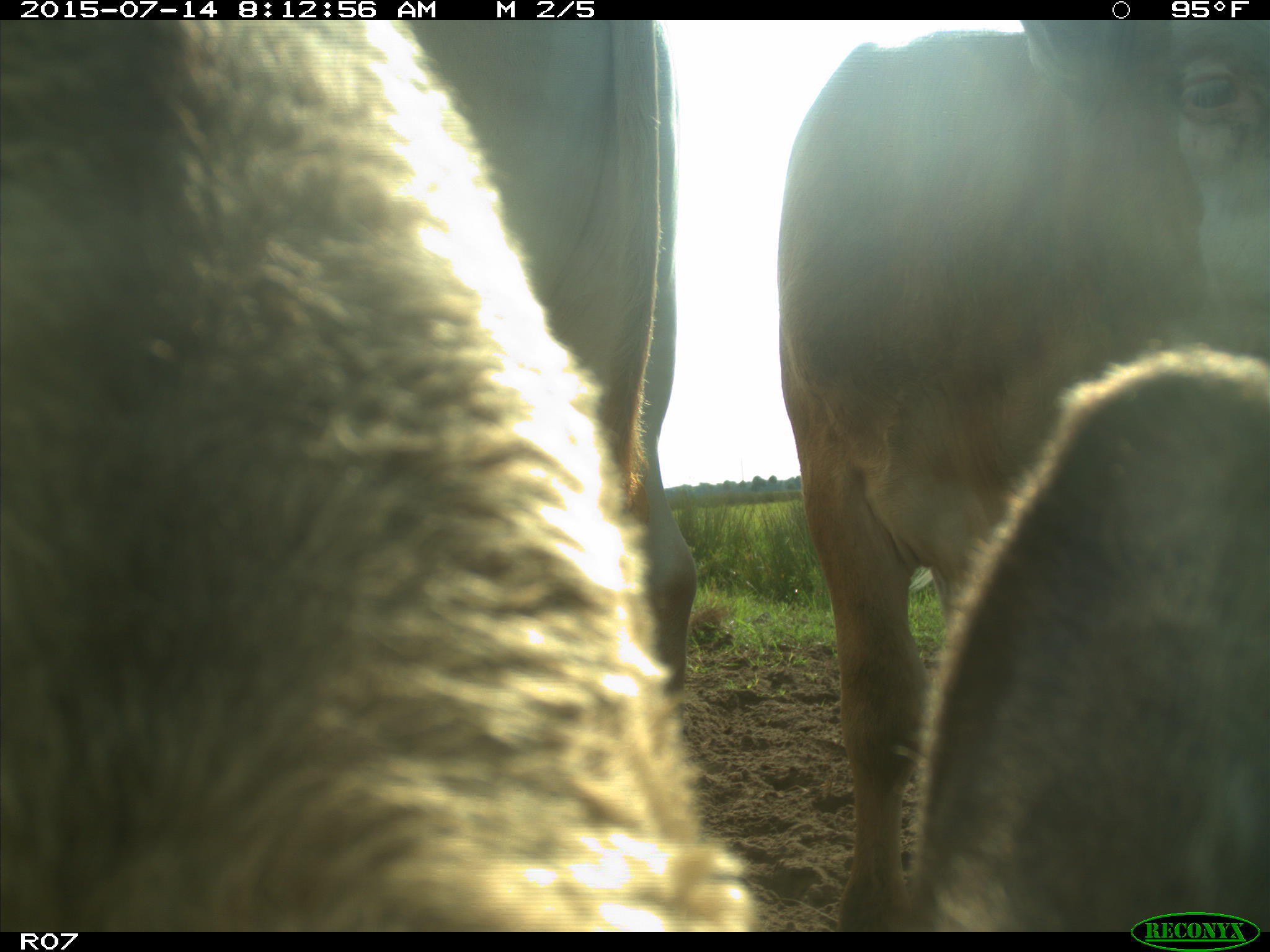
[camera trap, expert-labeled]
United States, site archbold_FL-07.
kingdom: Animalia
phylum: Chordata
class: Mammalia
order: Artiodactyla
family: Bovidae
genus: Bos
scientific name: Bos taurus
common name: domestic cow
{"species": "Bos taurus (domestic cow)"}